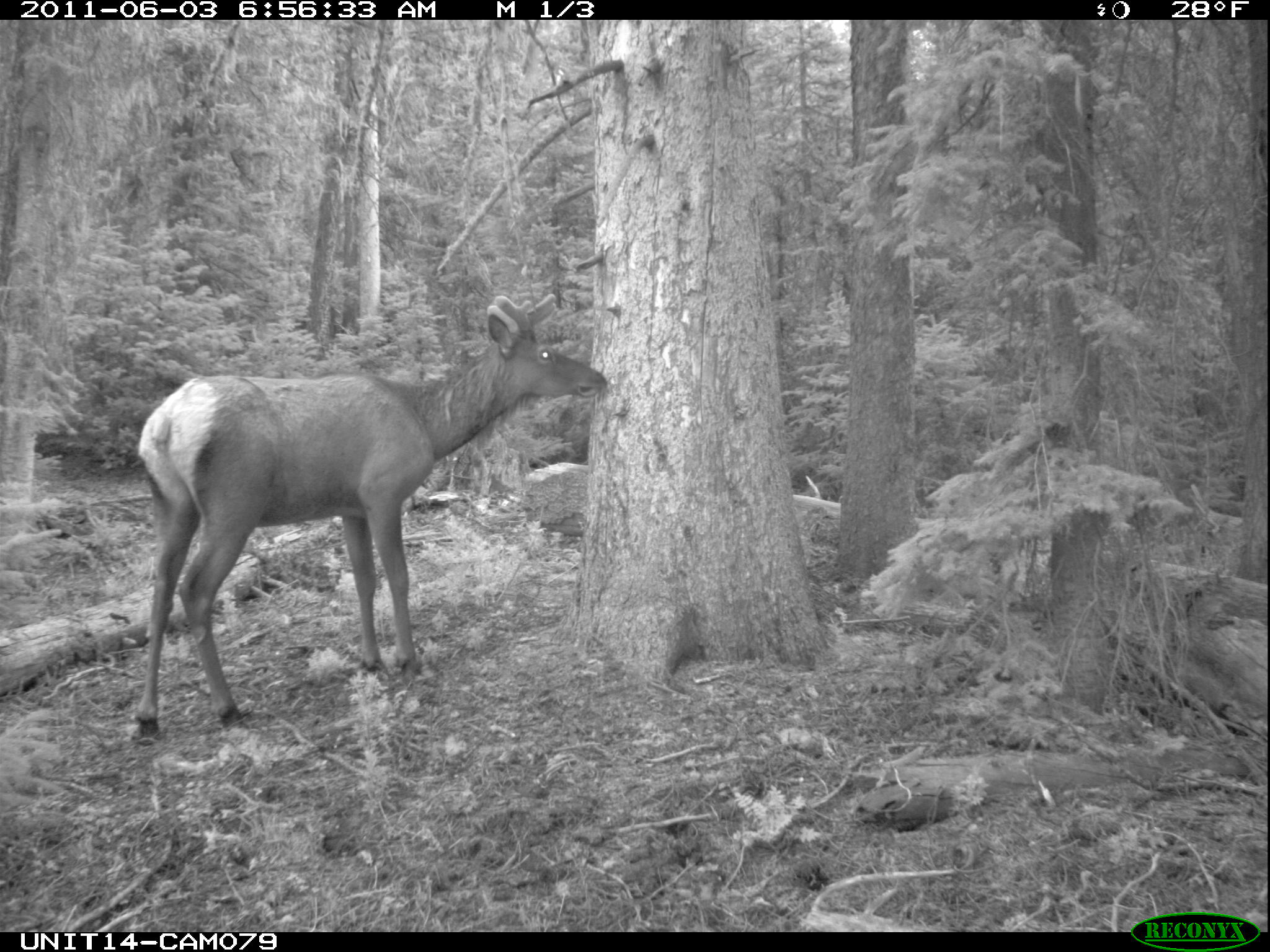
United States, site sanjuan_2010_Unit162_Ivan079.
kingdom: Animalia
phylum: Chordata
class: Mammalia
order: Artiodactyla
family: Cervidae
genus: Cervus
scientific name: Cervus elaphus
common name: red deer